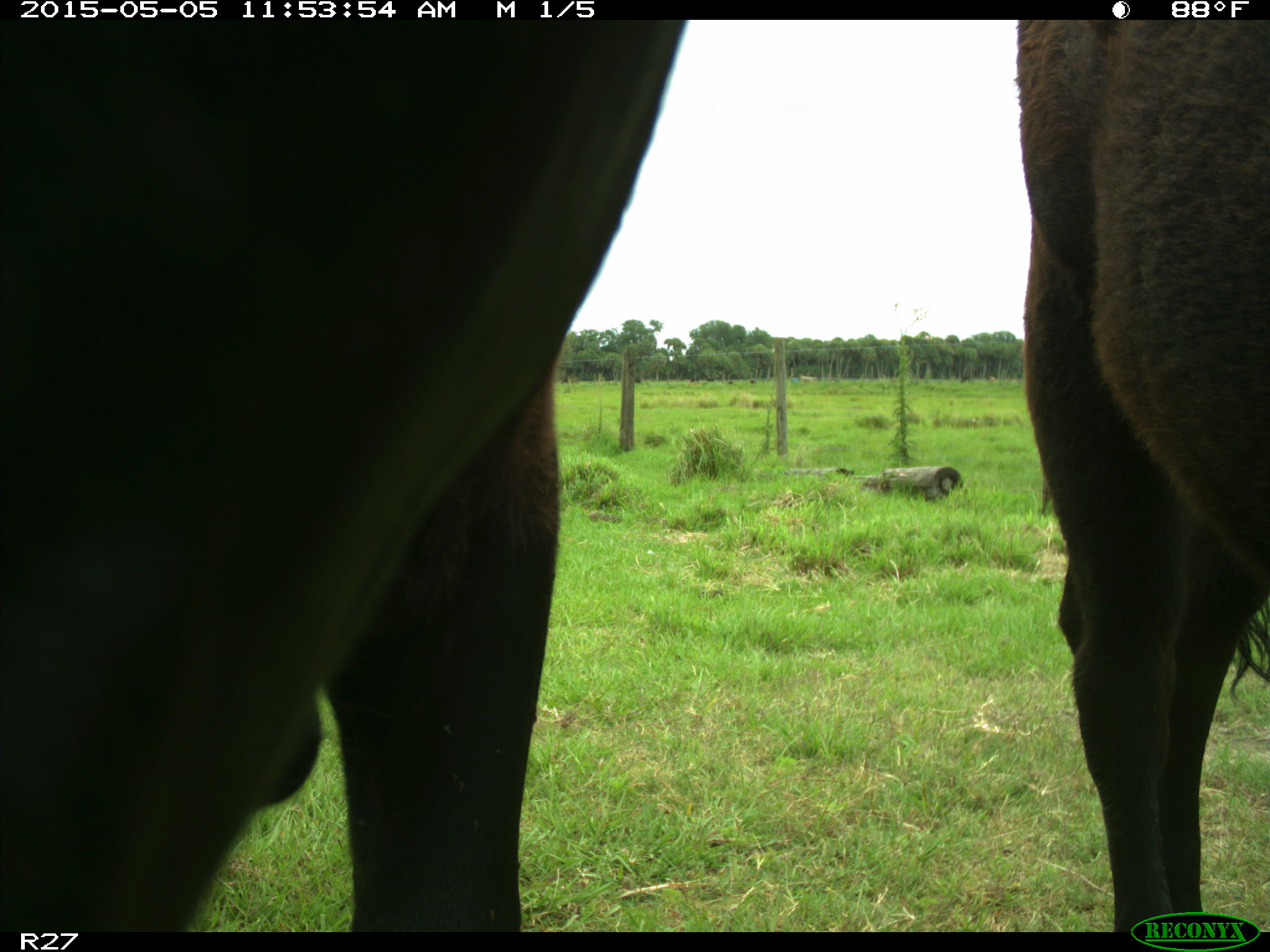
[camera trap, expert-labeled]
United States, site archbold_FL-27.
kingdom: Animalia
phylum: Chordata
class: Mammalia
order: Artiodactyla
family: Bovidae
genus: Bos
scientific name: Bos taurus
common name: domestic cow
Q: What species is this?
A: Bos taurus (domestic cow).